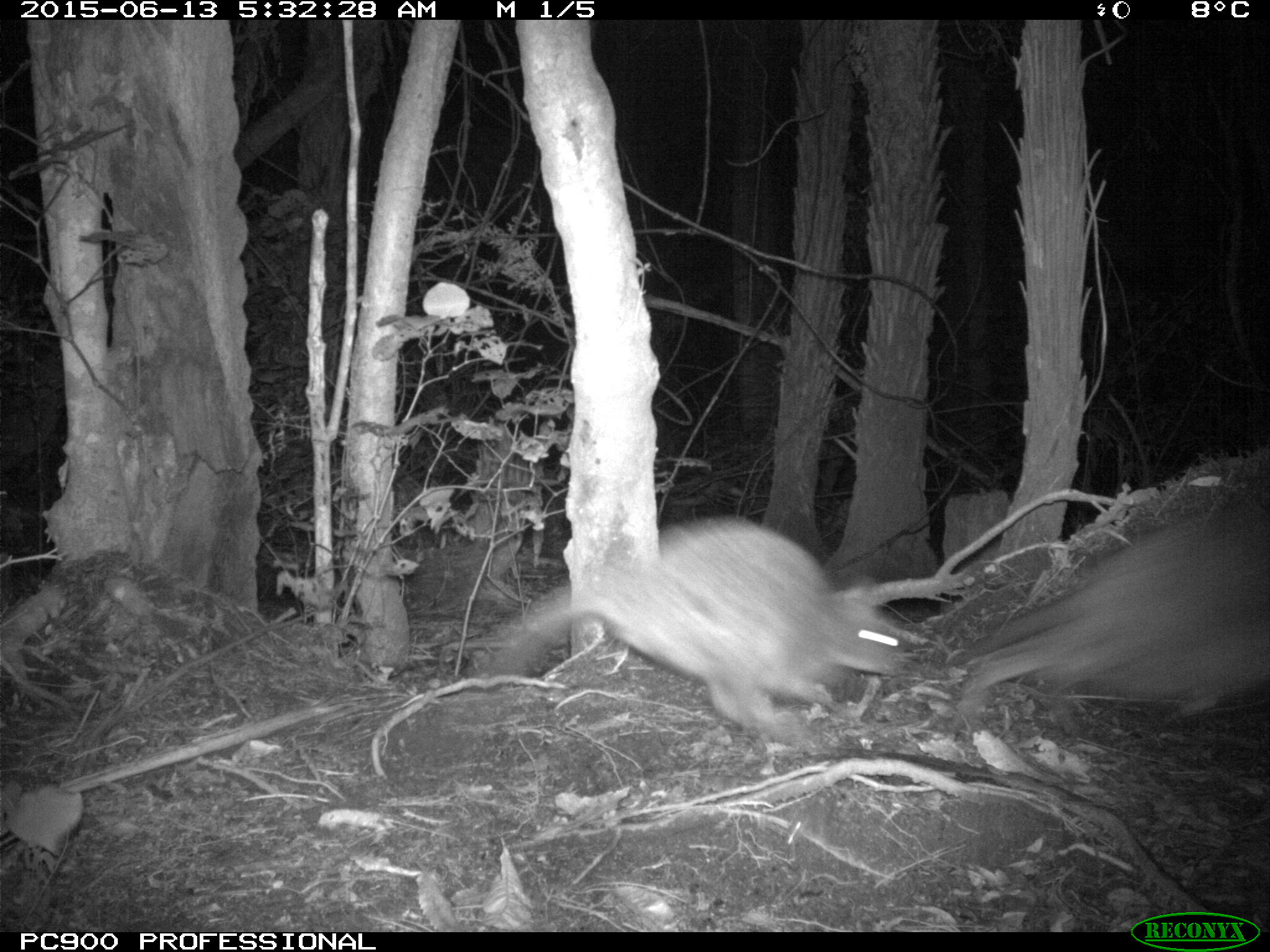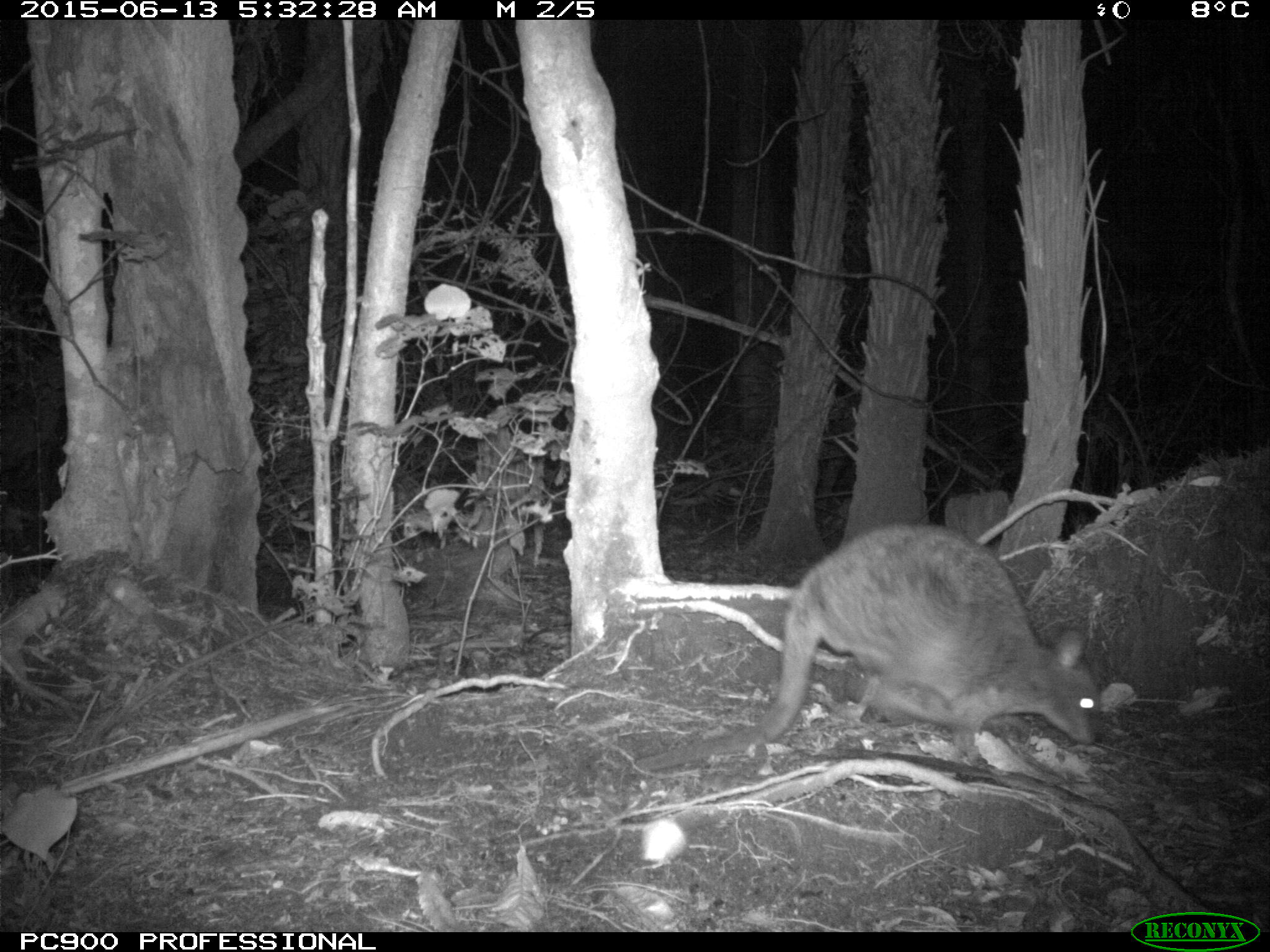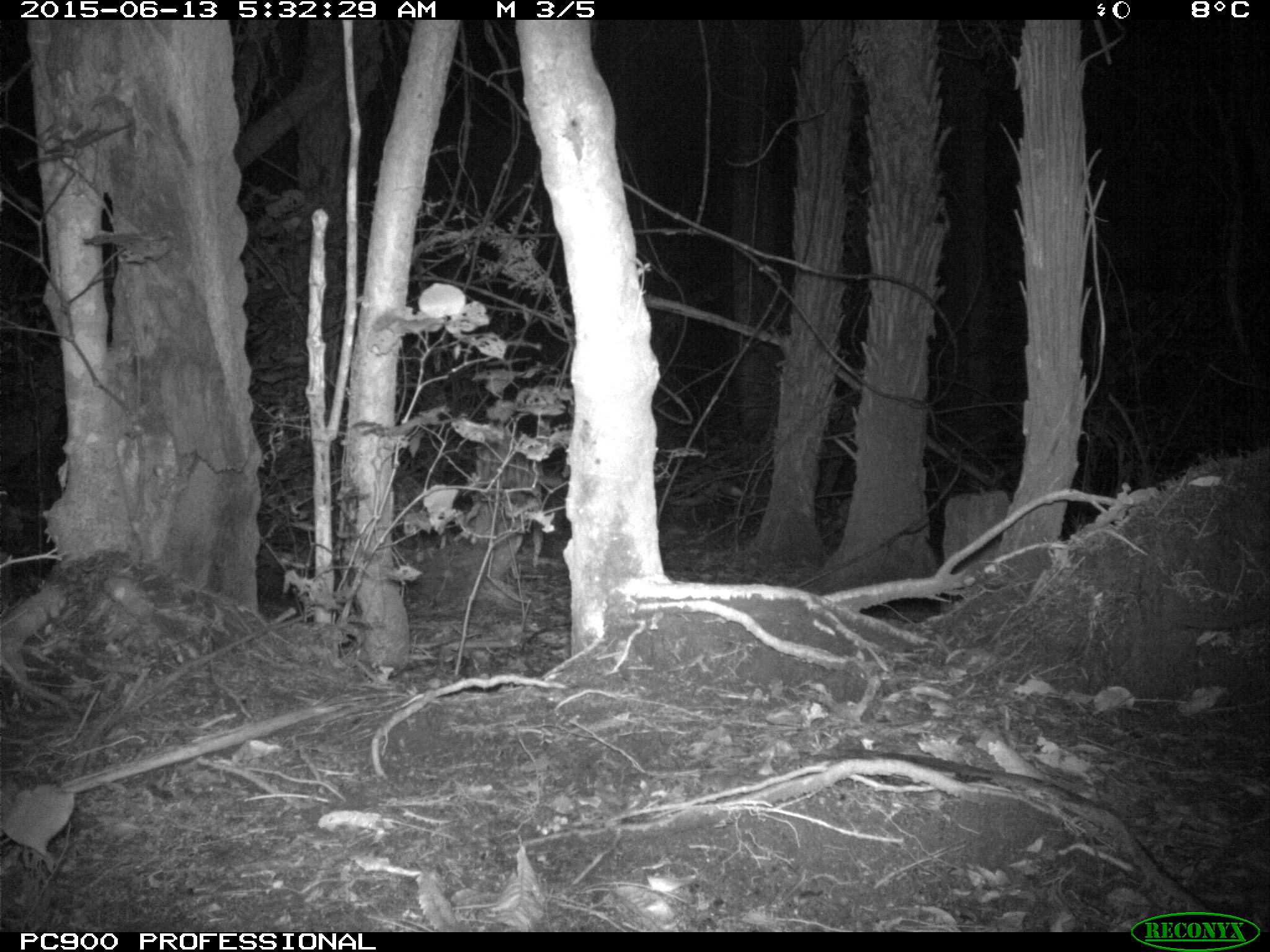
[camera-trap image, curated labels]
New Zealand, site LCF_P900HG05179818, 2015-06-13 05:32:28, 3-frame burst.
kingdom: Animalia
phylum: Chordata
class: Mammalia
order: Diprotodontia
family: Macropodidae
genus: Notamacropus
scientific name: Notamacropus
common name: wallaby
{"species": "wallaby (Notamacropus)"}